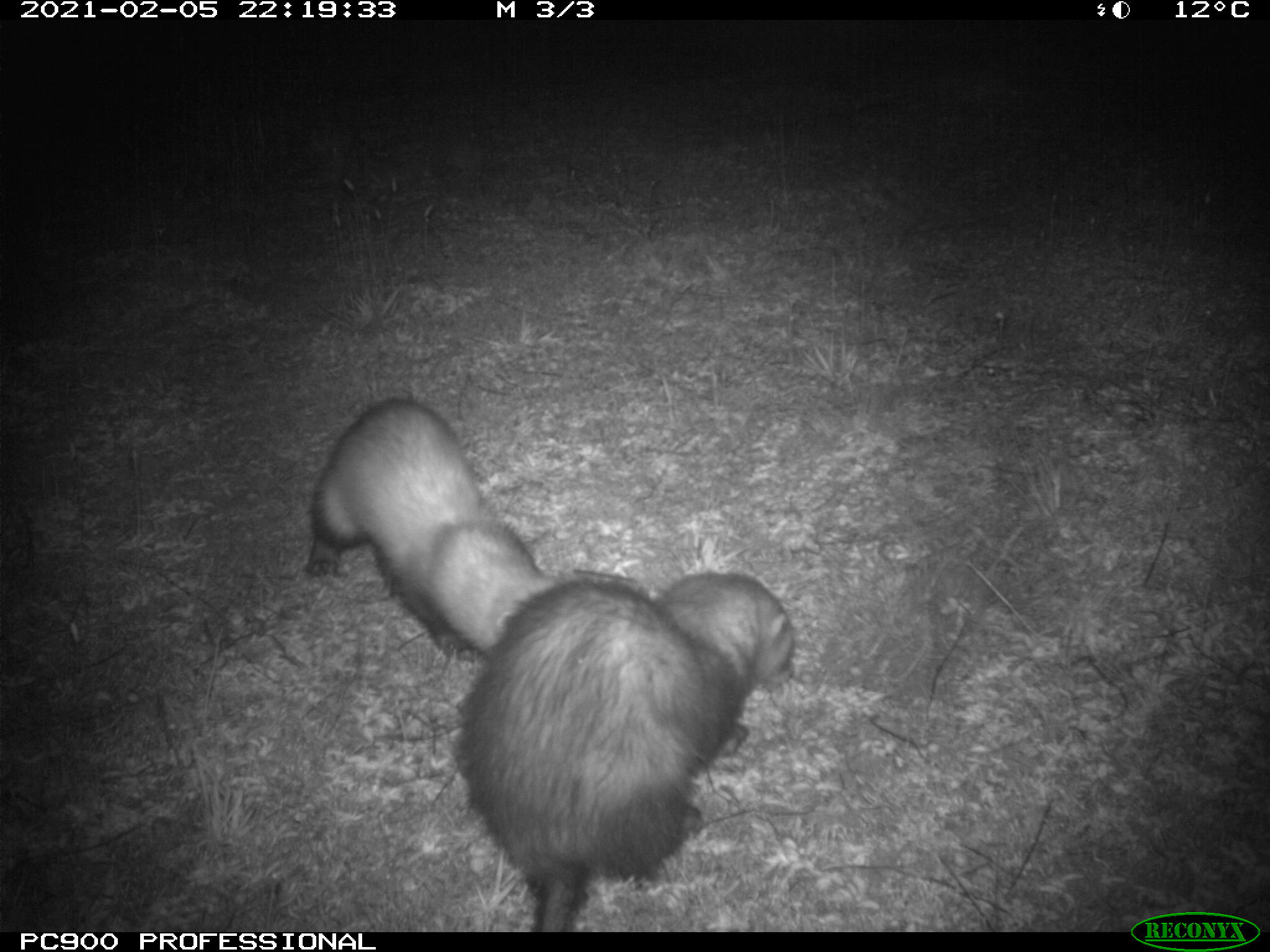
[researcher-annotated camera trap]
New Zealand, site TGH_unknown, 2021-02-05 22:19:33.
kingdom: Animalia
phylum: Chordata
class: Mammalia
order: Carnivora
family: Mustelidae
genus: Mustela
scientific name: Mustela furo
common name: ferret